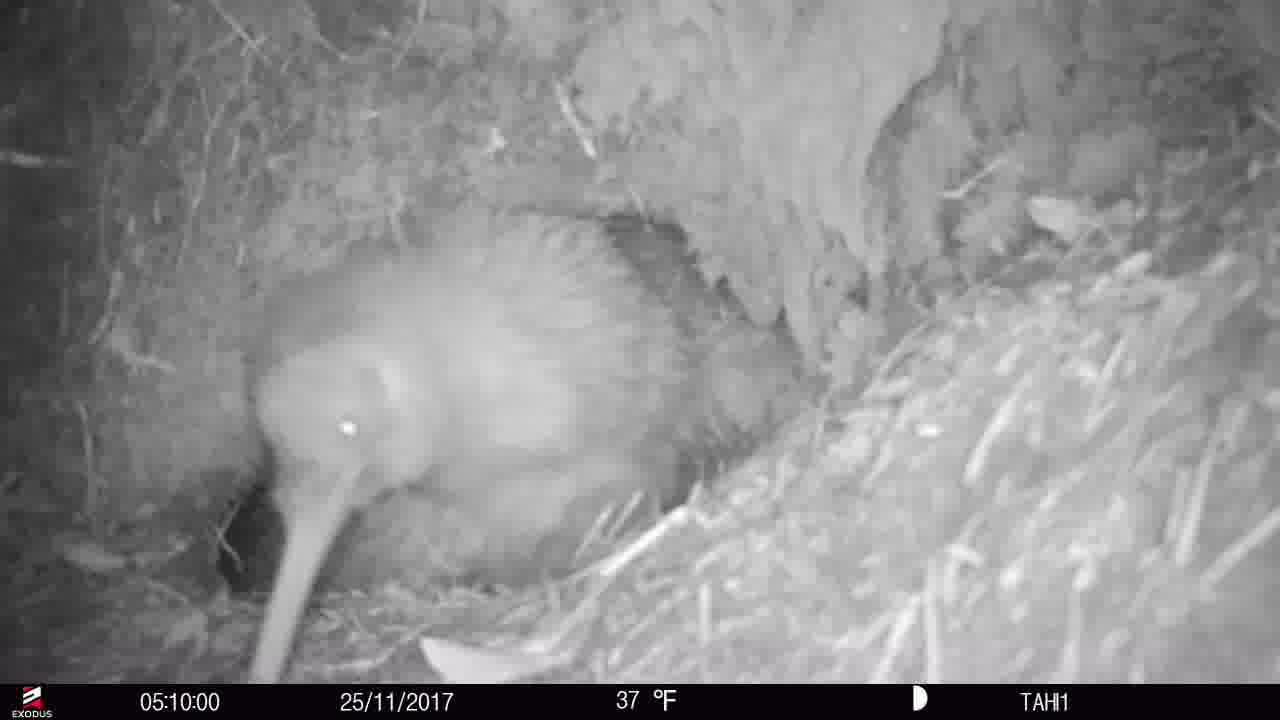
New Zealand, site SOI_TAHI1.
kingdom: Animalia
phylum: Chordata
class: Aves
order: Apterygiformes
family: Apterygidae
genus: Apteryx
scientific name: Apteryx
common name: kiwi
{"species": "kiwi (Apteryx)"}